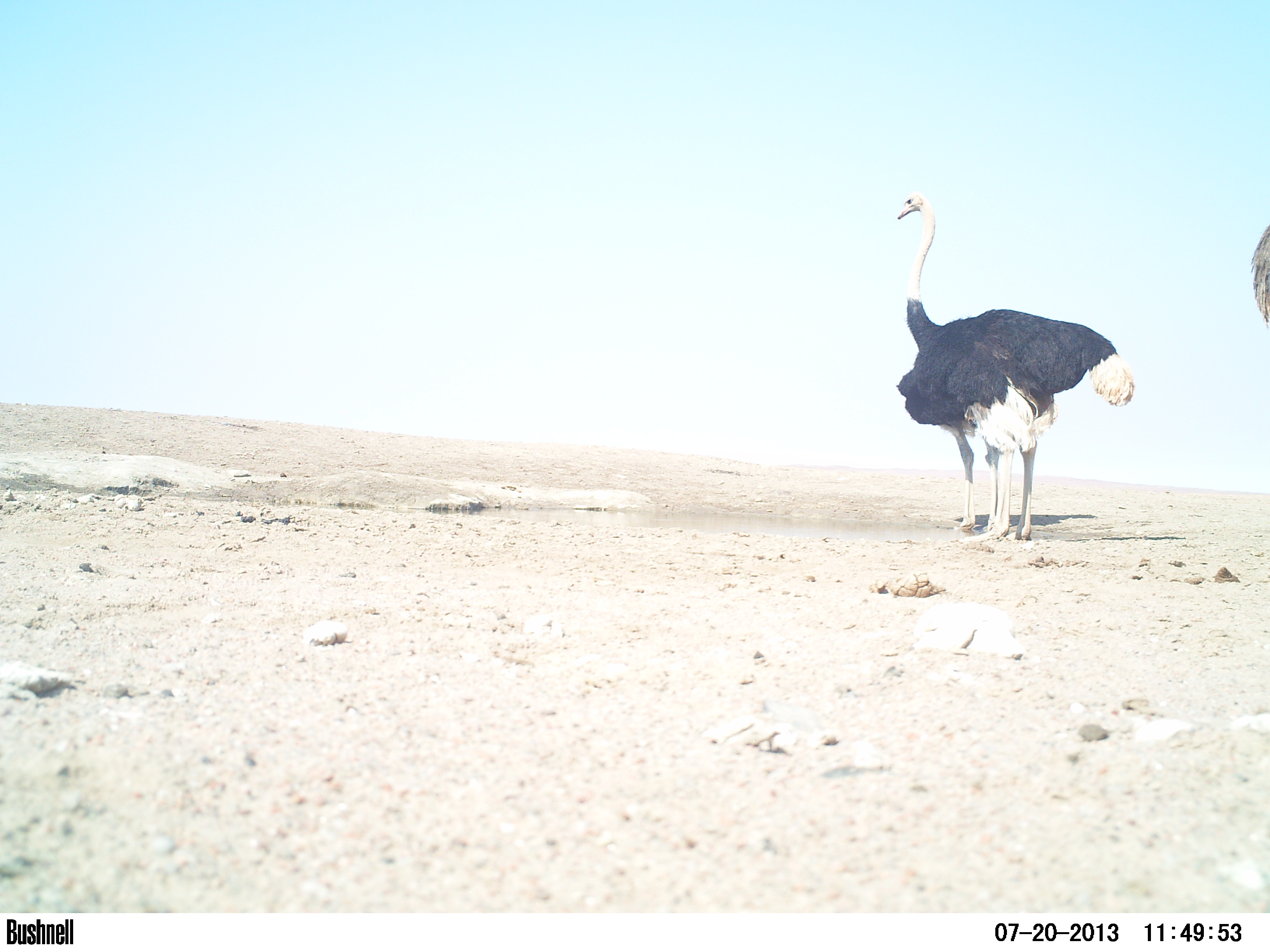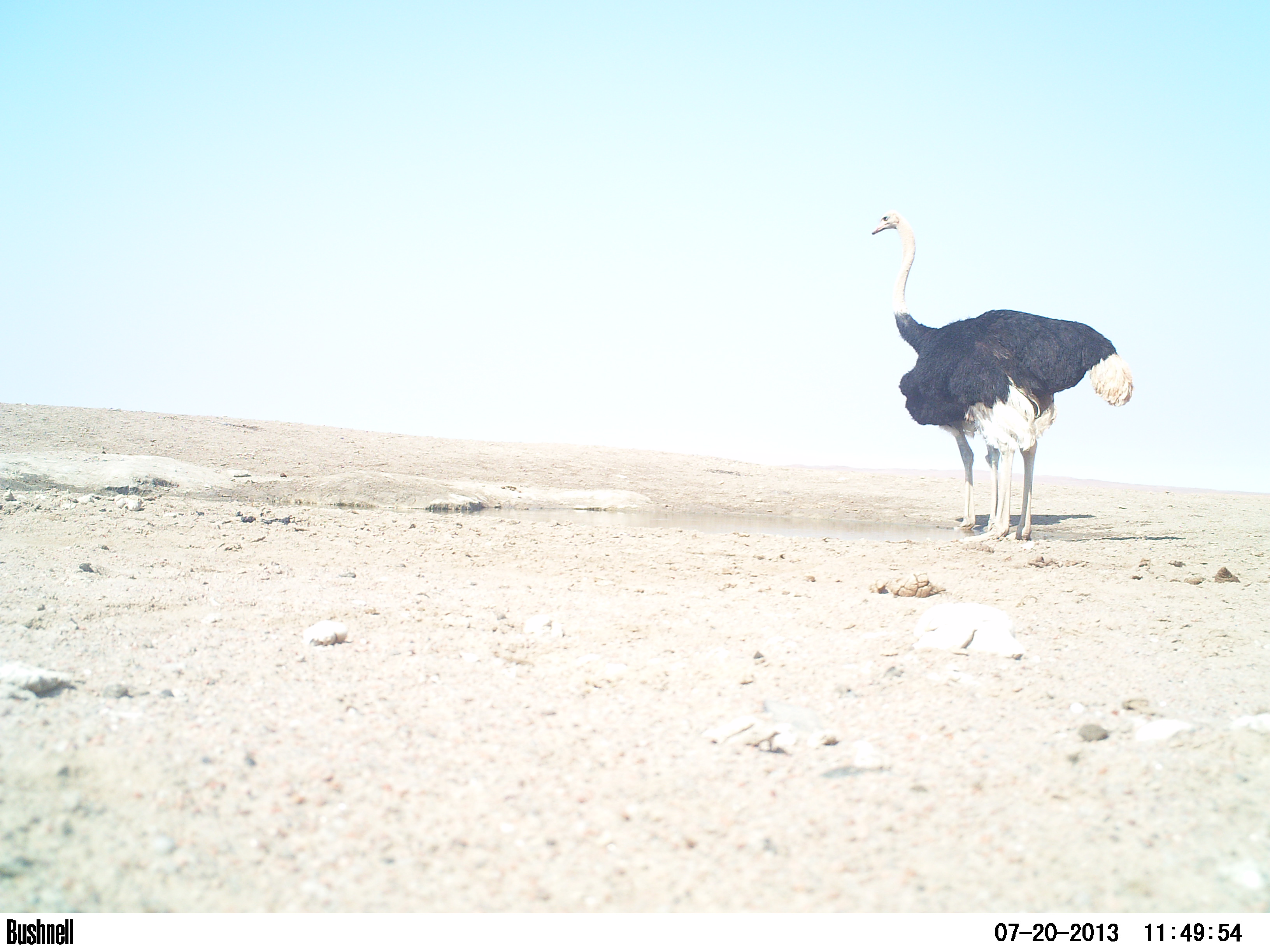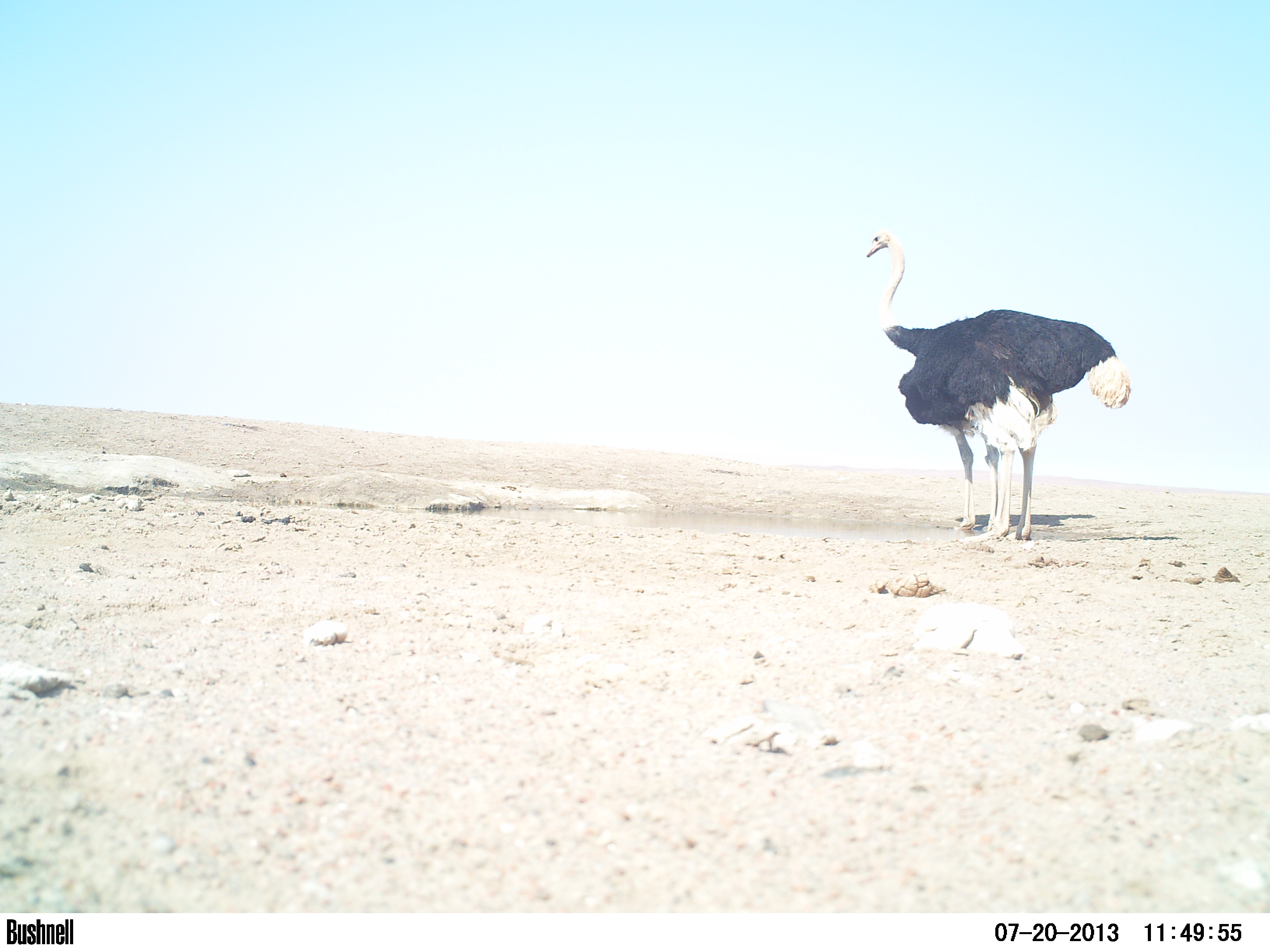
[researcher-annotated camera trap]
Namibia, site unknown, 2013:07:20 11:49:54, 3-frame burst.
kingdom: Animalia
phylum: Chordata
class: Mammalia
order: Artiodactyla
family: Bovidae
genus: Oryx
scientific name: Oryx gazella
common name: gemsbok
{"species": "Oryx gazella (gemsbok)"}